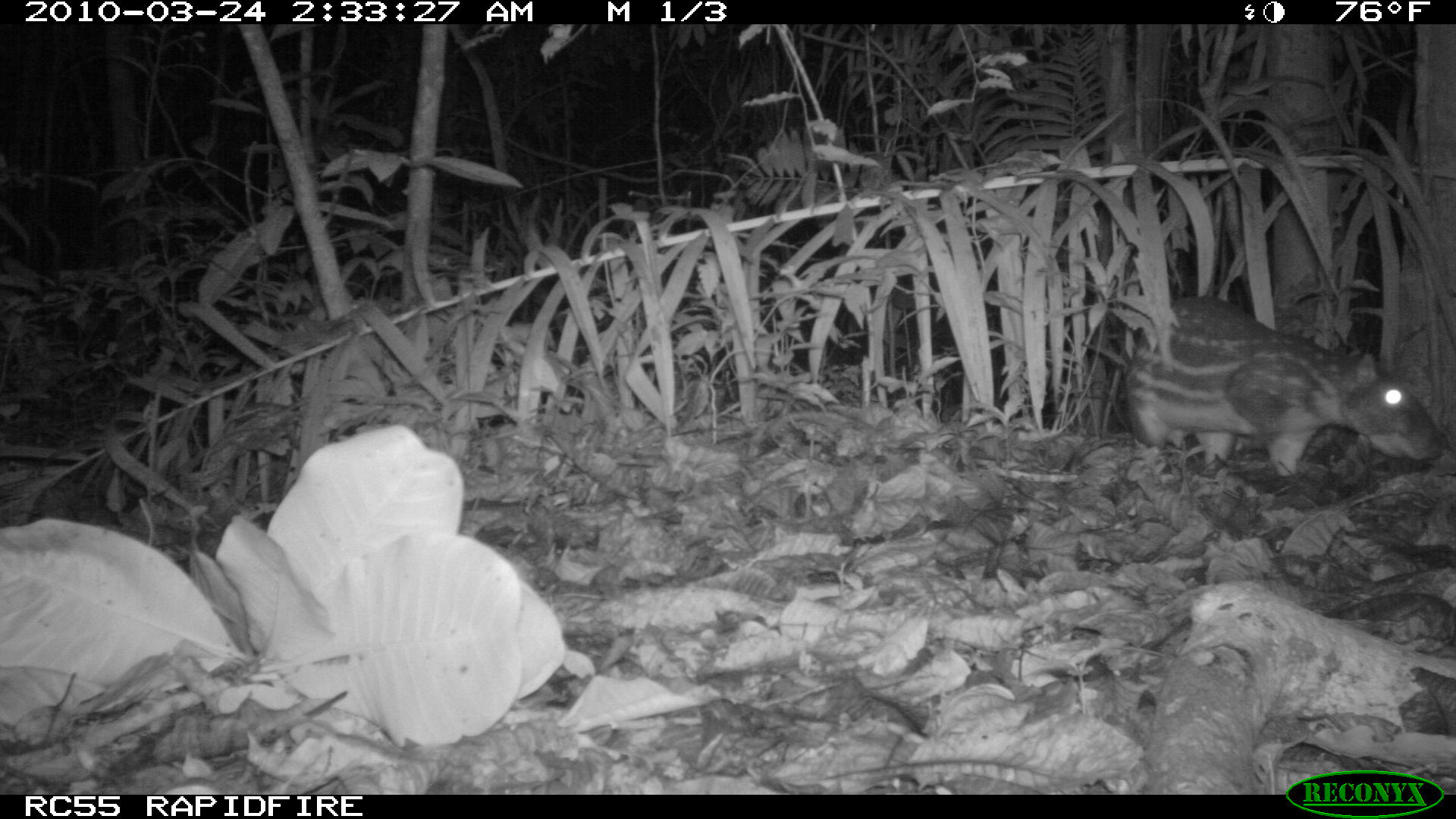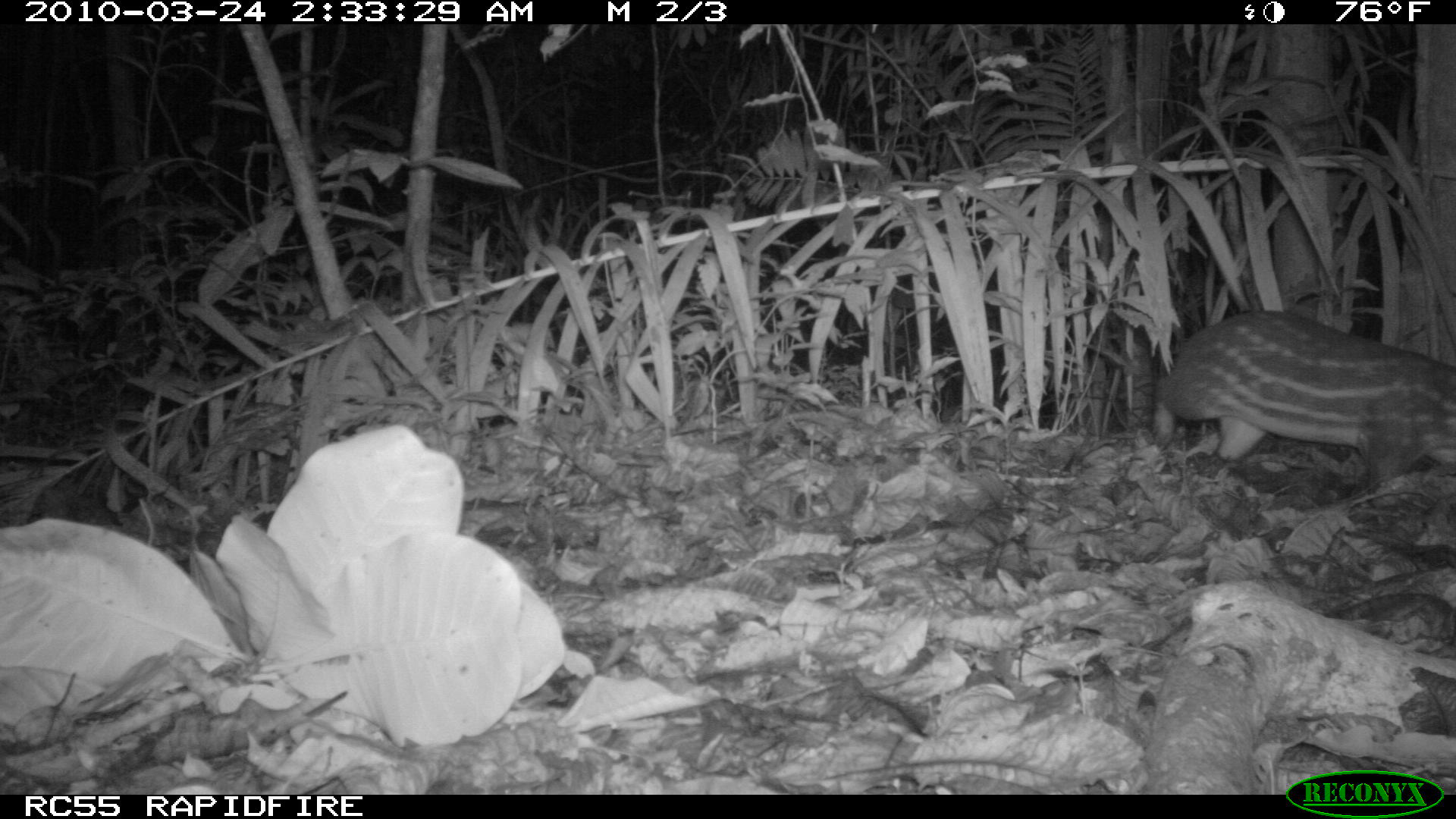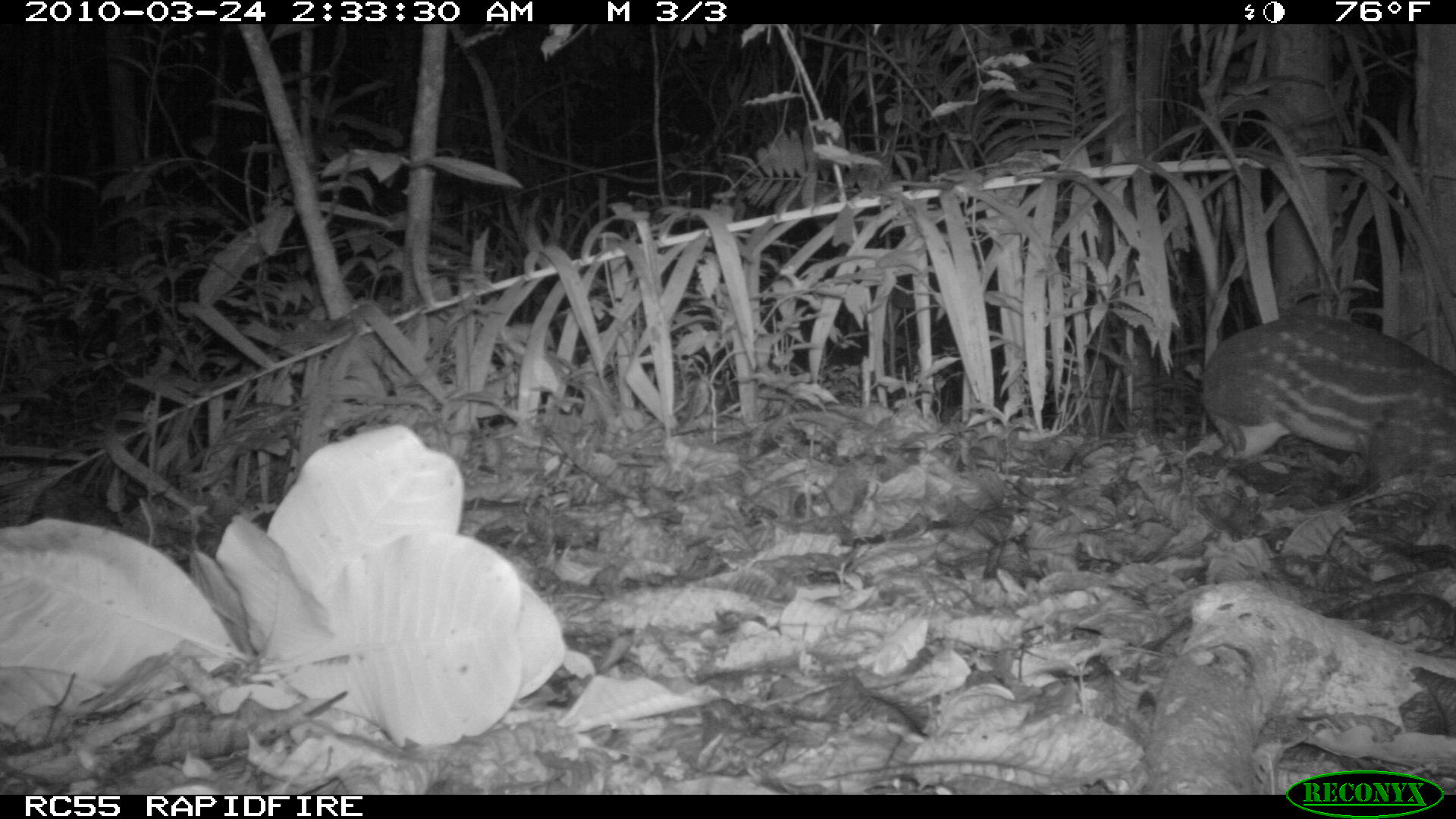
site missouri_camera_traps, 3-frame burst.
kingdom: Animalia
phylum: Chordata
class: Mammalia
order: Rodentia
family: Cuniculidae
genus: Cuniculus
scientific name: Cuniculus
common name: paca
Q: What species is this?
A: Paca (Cuniculus).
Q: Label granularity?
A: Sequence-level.